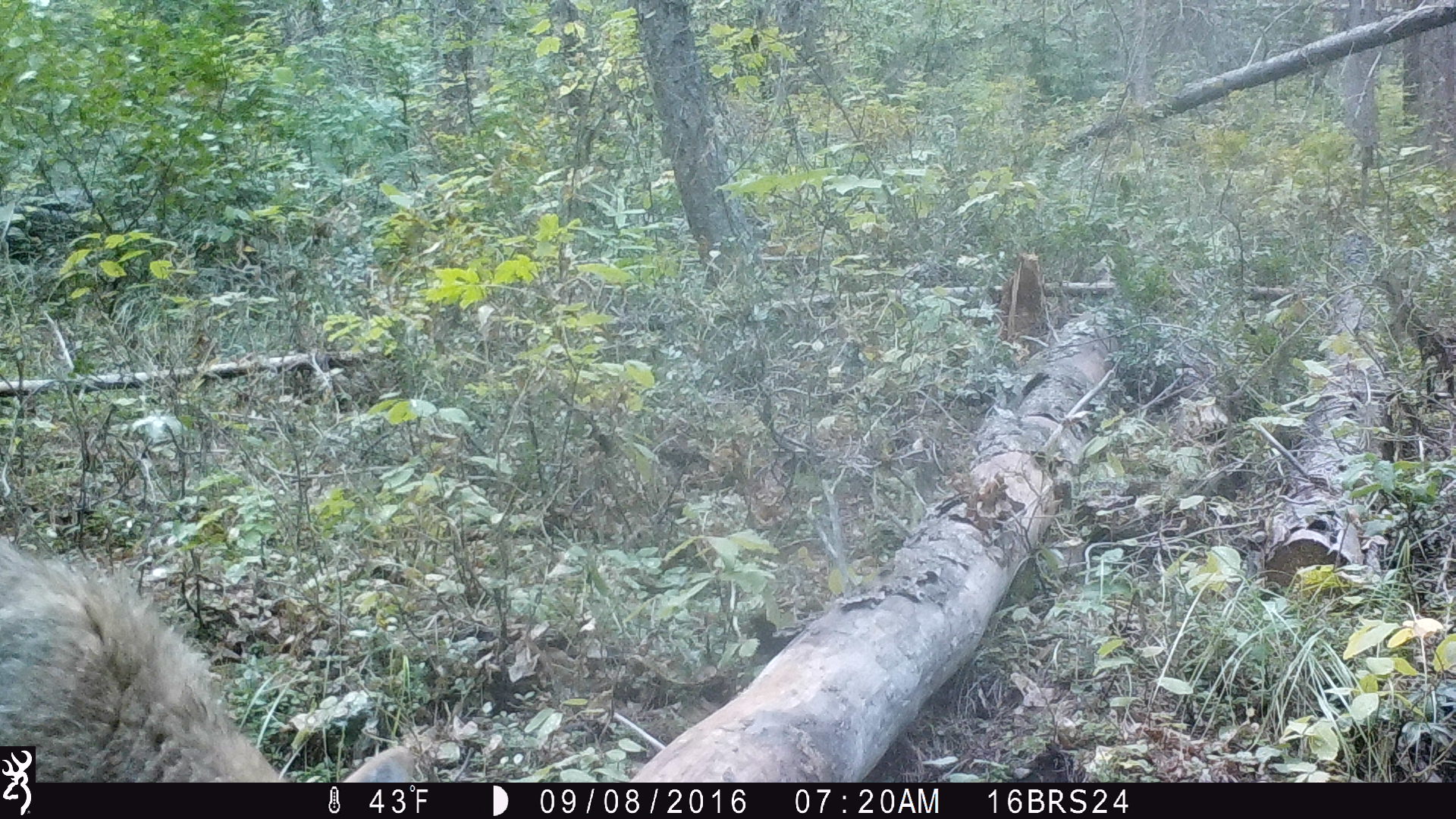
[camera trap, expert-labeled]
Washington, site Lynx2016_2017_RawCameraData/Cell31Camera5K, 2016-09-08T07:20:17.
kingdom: Animalia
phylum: Chordata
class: Mammalia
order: Carnivora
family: Canidae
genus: Canis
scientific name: Canis latrans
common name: coyote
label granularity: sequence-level